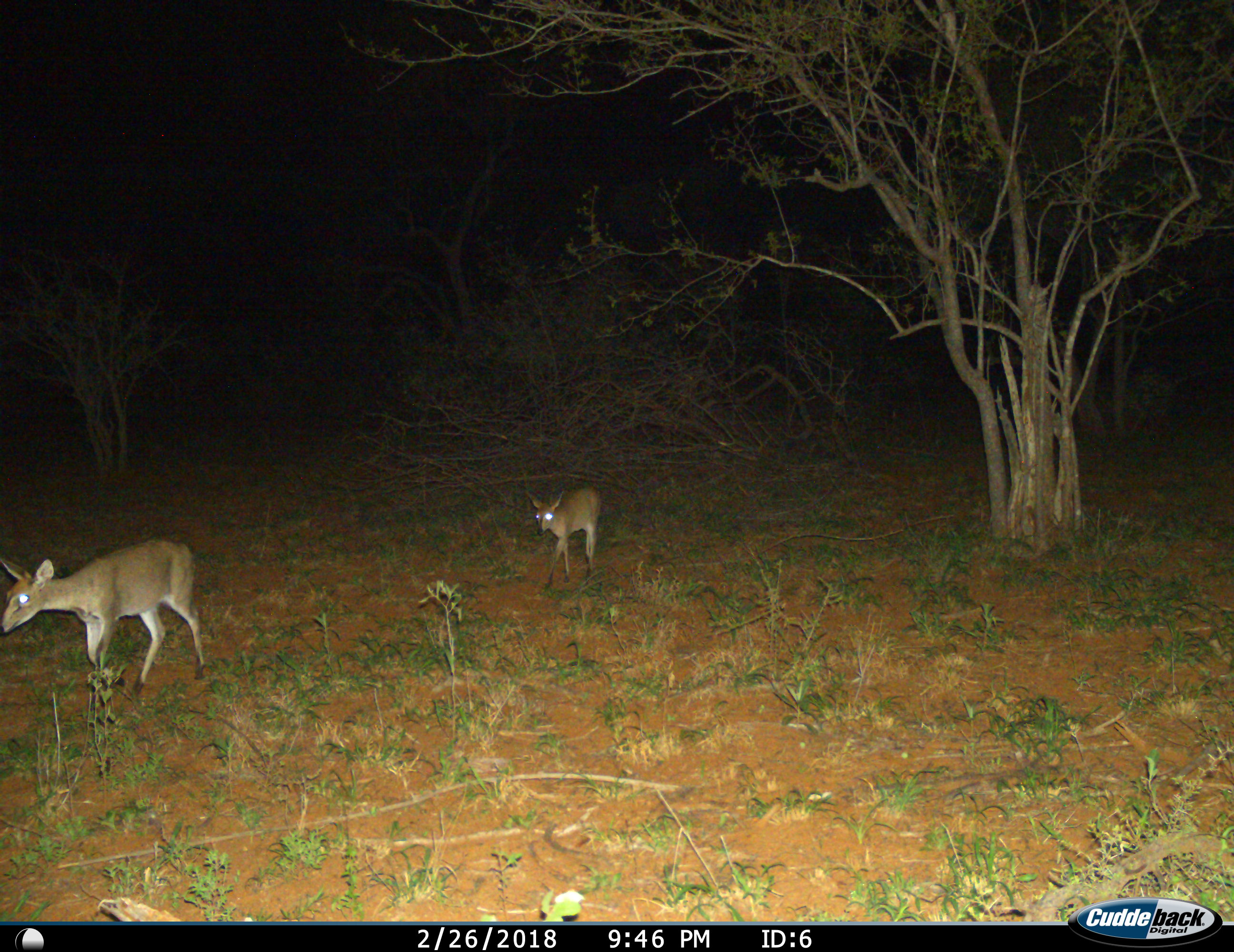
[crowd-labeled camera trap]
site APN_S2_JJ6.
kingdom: Animalia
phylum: Chordata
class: Mammalia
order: Artiodactyla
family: Bovidae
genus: Sylvicapra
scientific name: Sylvicapra grimmia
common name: common duiker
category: duikercommongrey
Duikercommongrey (common duiker) (Sylvicapra grimmia), count 2. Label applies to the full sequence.